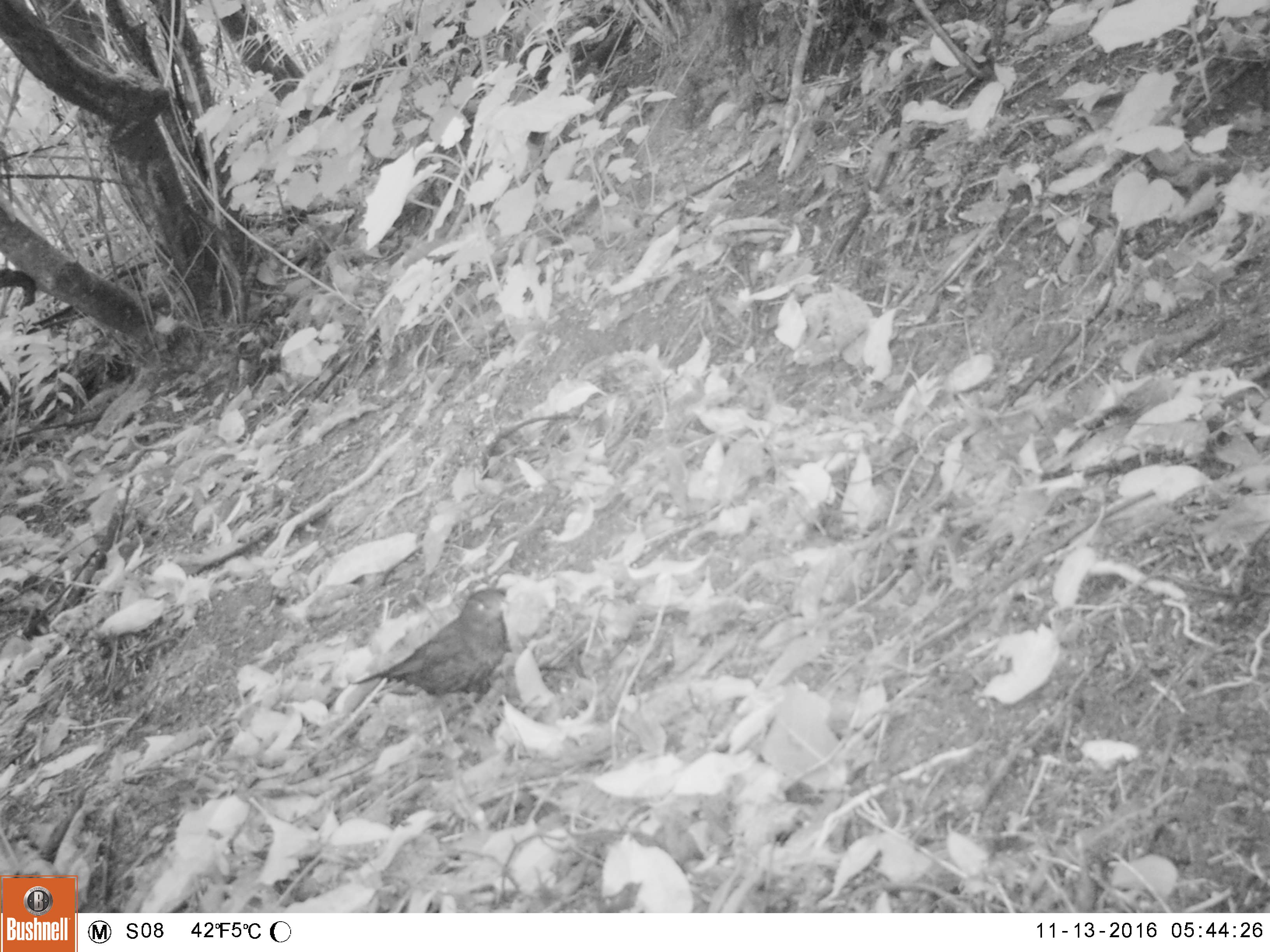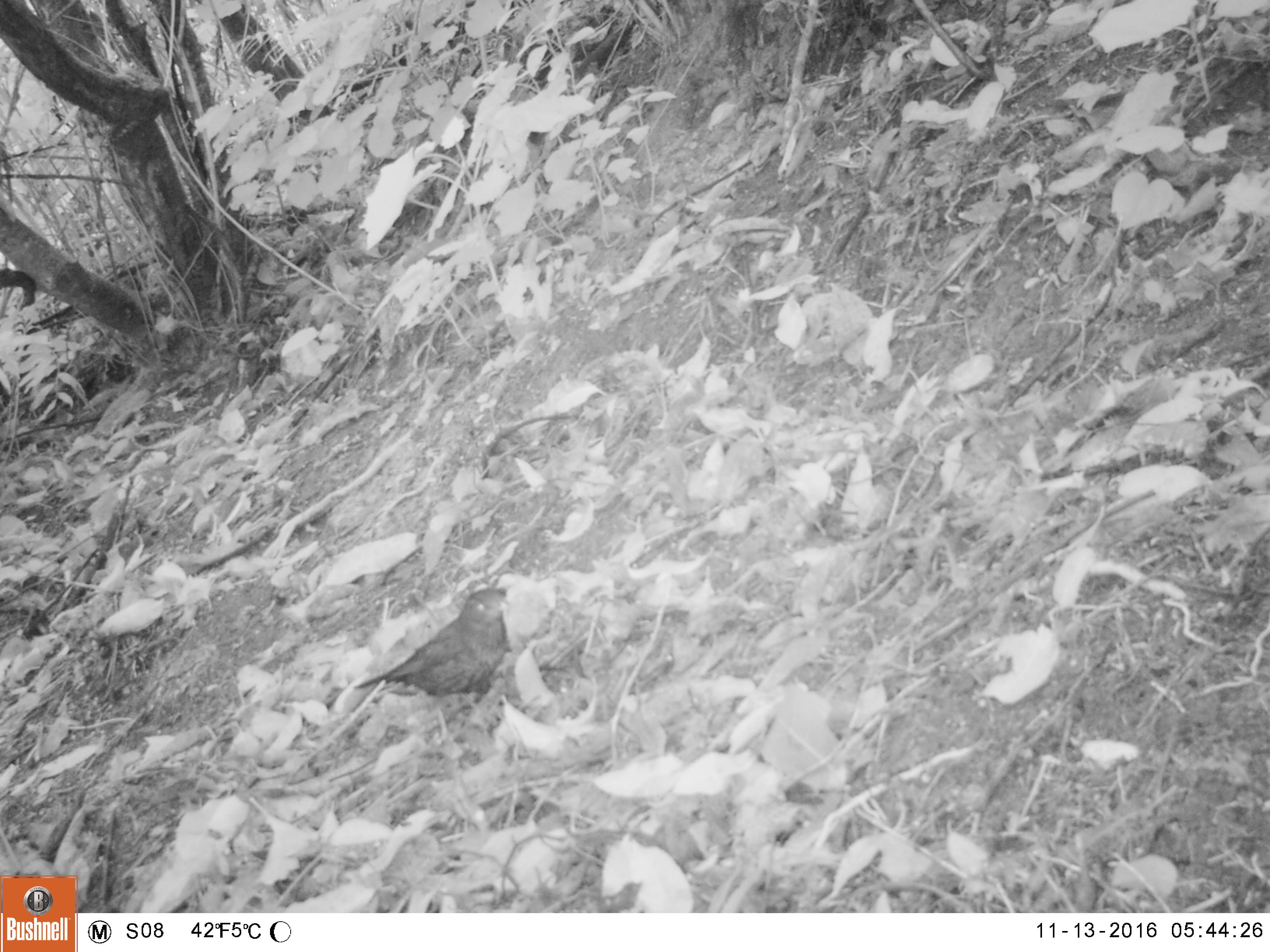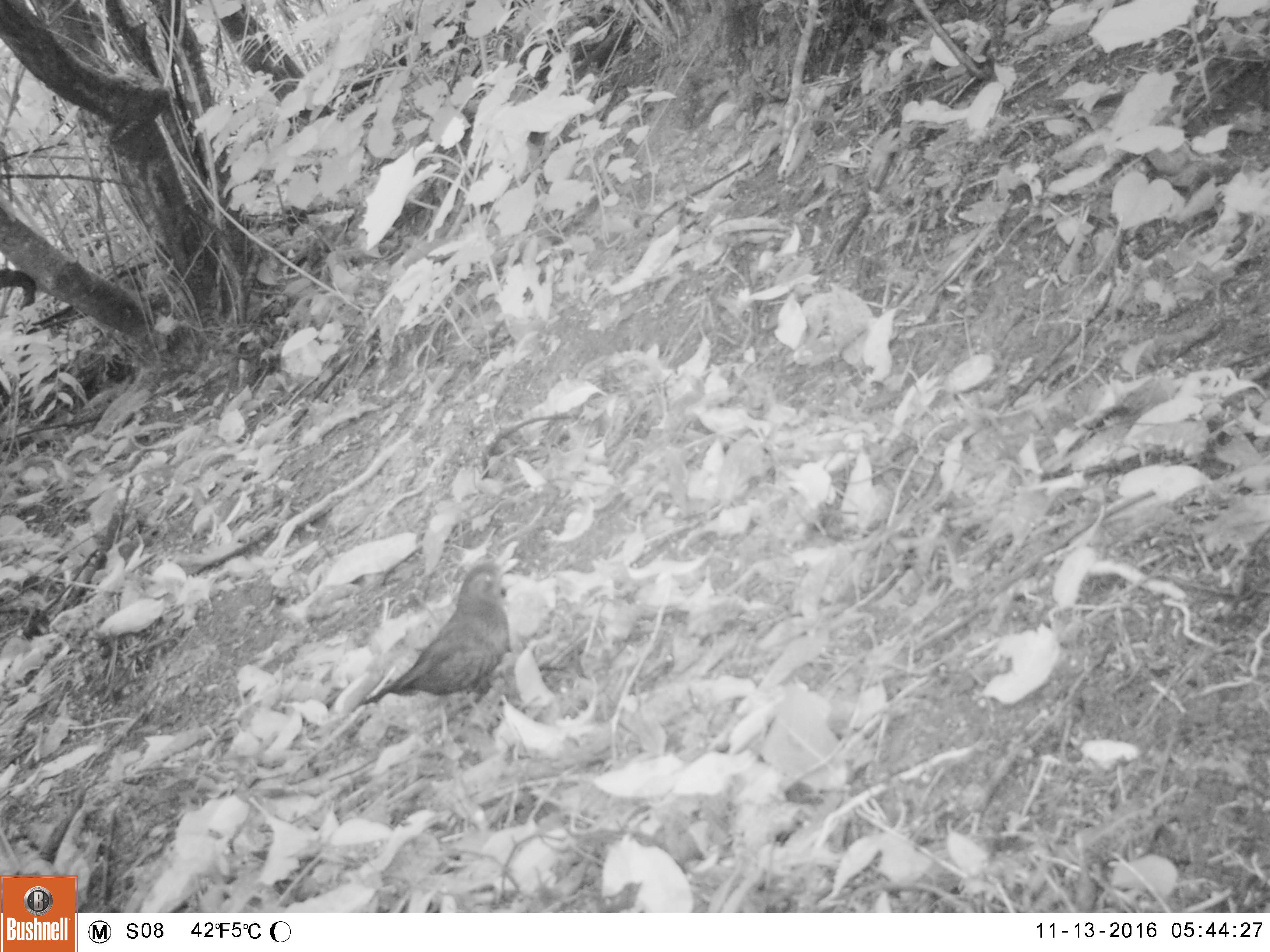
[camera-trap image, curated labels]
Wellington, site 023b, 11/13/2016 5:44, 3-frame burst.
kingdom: Animalia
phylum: Chordata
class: Aves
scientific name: Aves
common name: bird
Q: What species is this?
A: Bird (Aves).